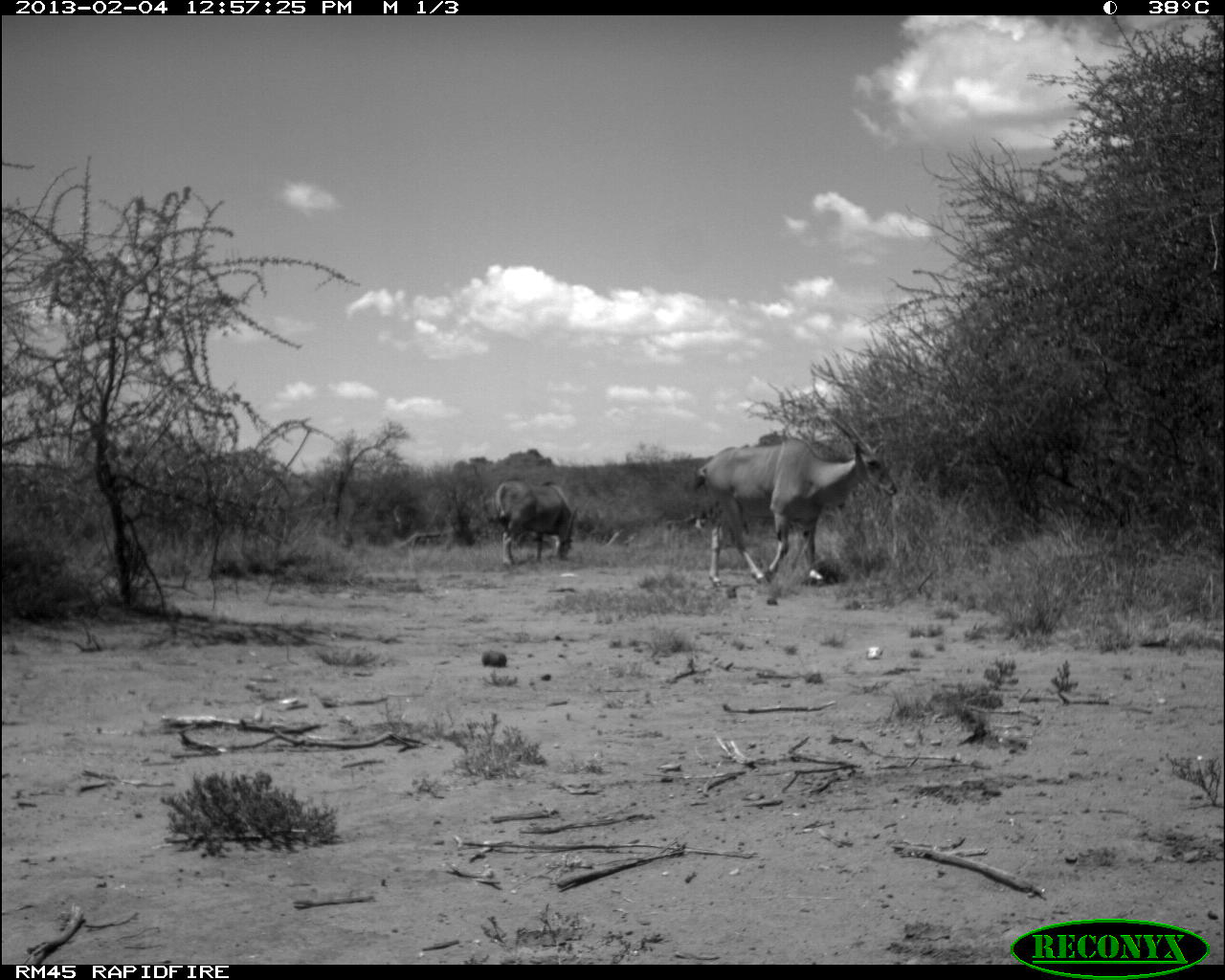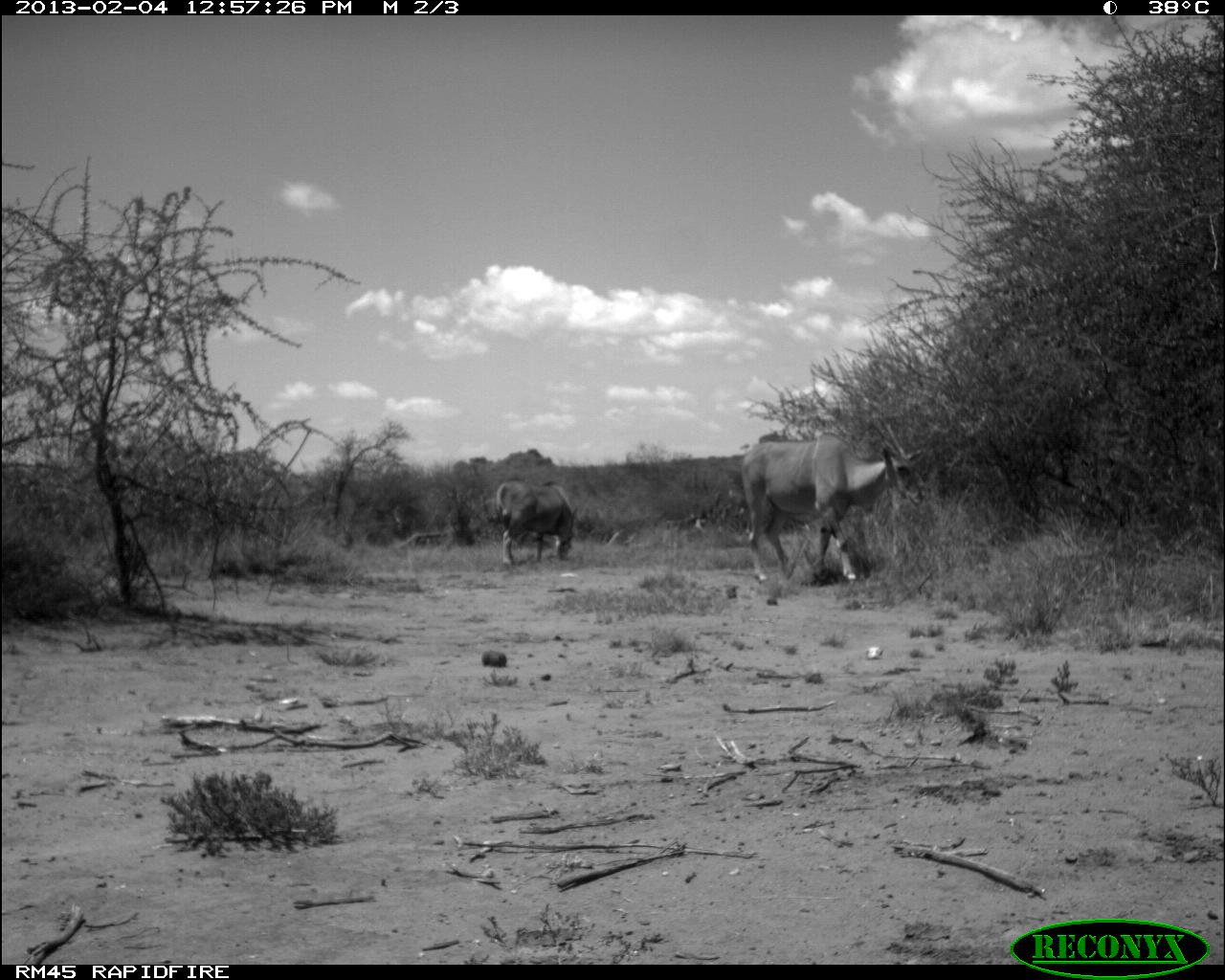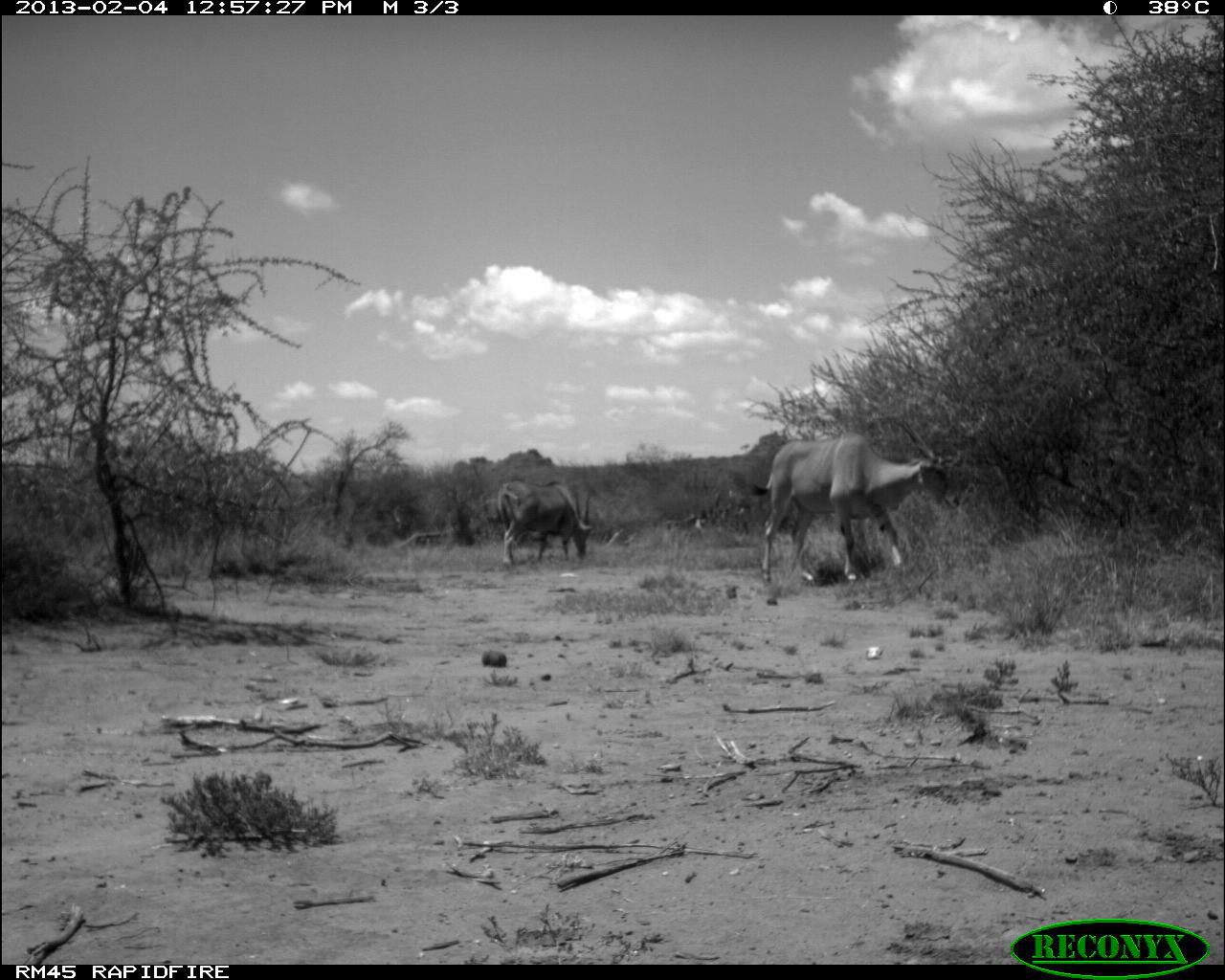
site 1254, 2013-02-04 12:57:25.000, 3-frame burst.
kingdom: Animalia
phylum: Chordata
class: Mammalia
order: Artiodactyla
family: Bovidae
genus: Tragelaphus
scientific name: Tragelaphus oryx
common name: eland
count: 2